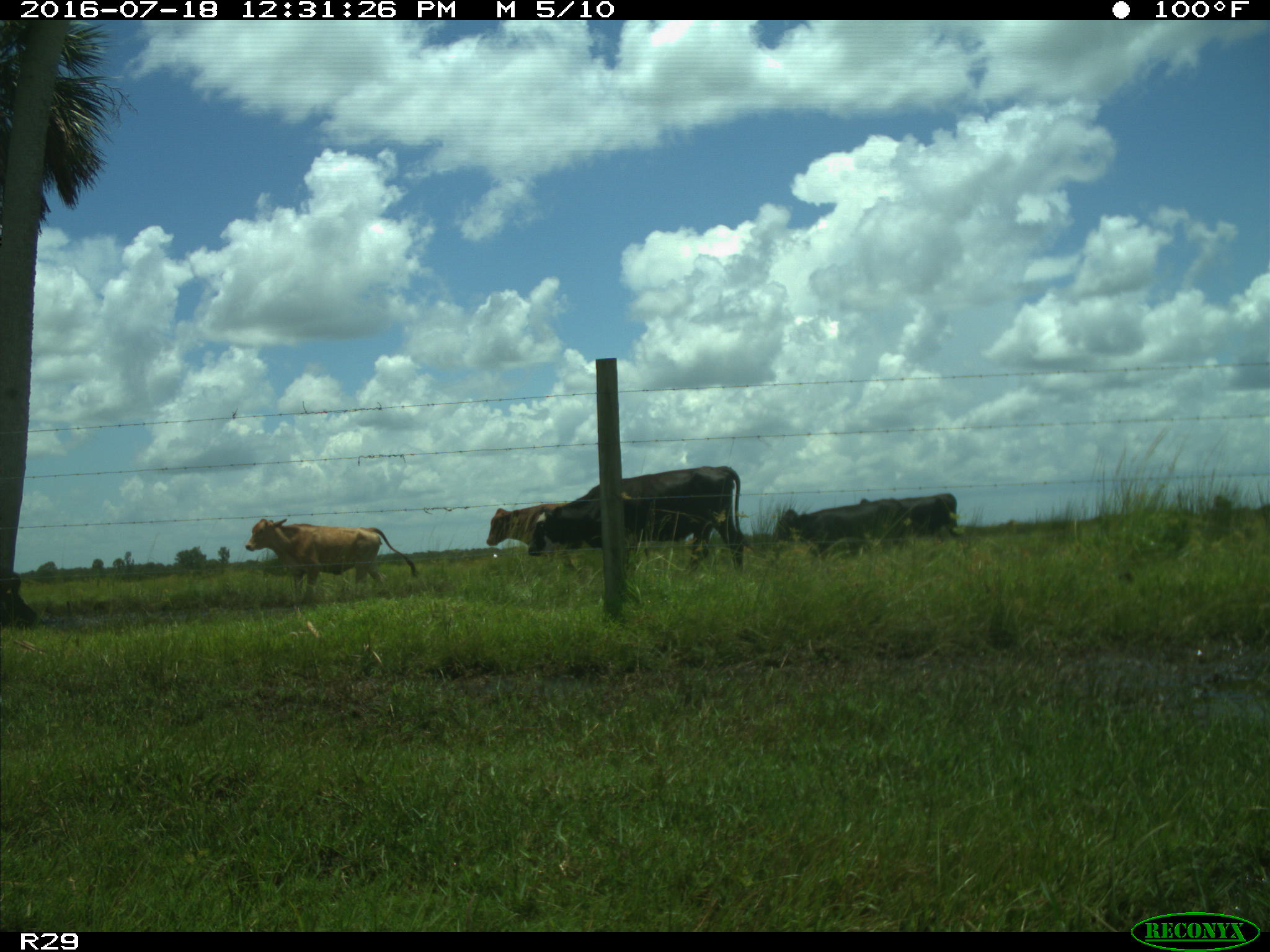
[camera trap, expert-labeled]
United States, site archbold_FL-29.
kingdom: Animalia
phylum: Chordata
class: Mammalia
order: Artiodactyla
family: Bovidae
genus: Bos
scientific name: Bos taurus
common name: domestic cow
Bos taurus (domestic cow).